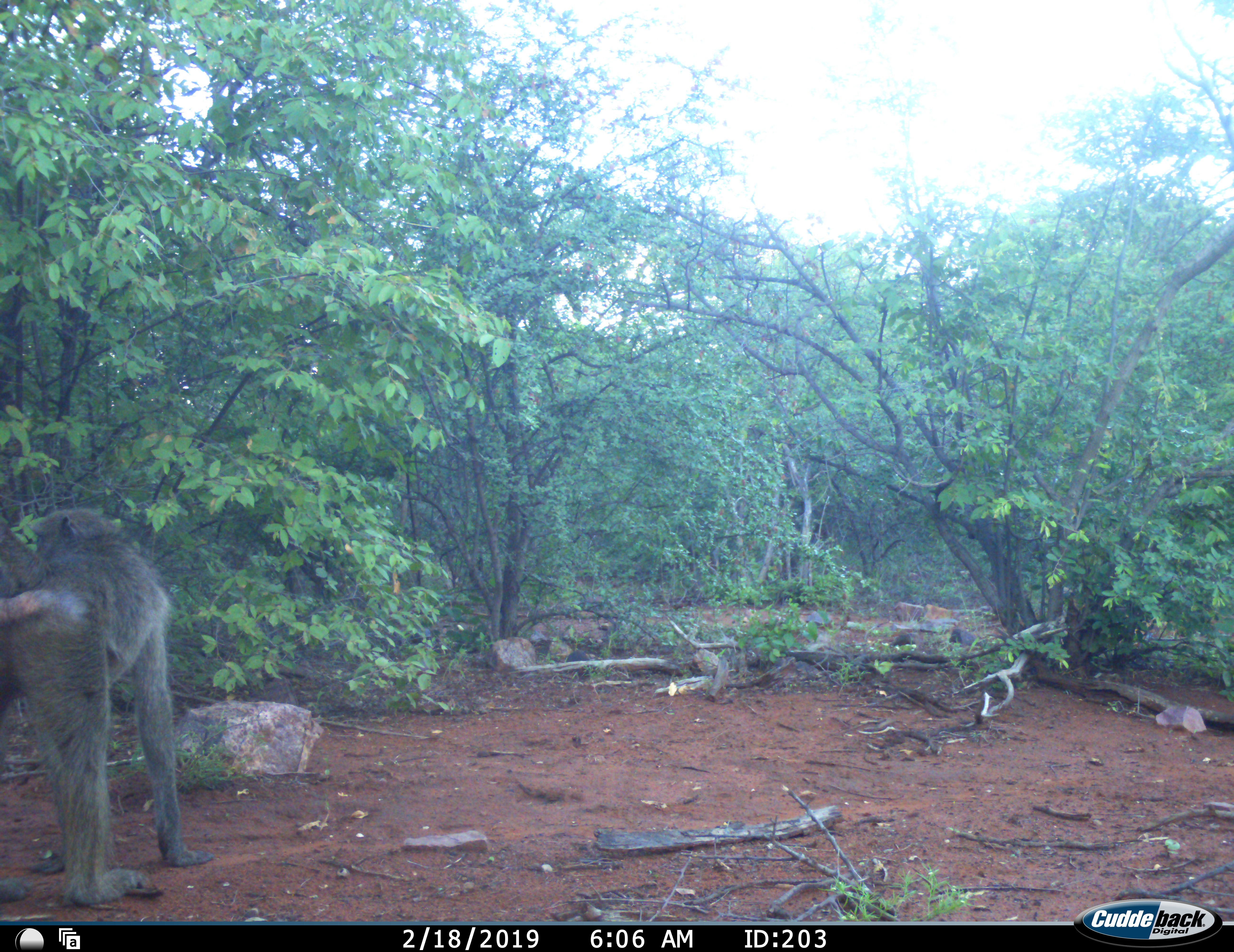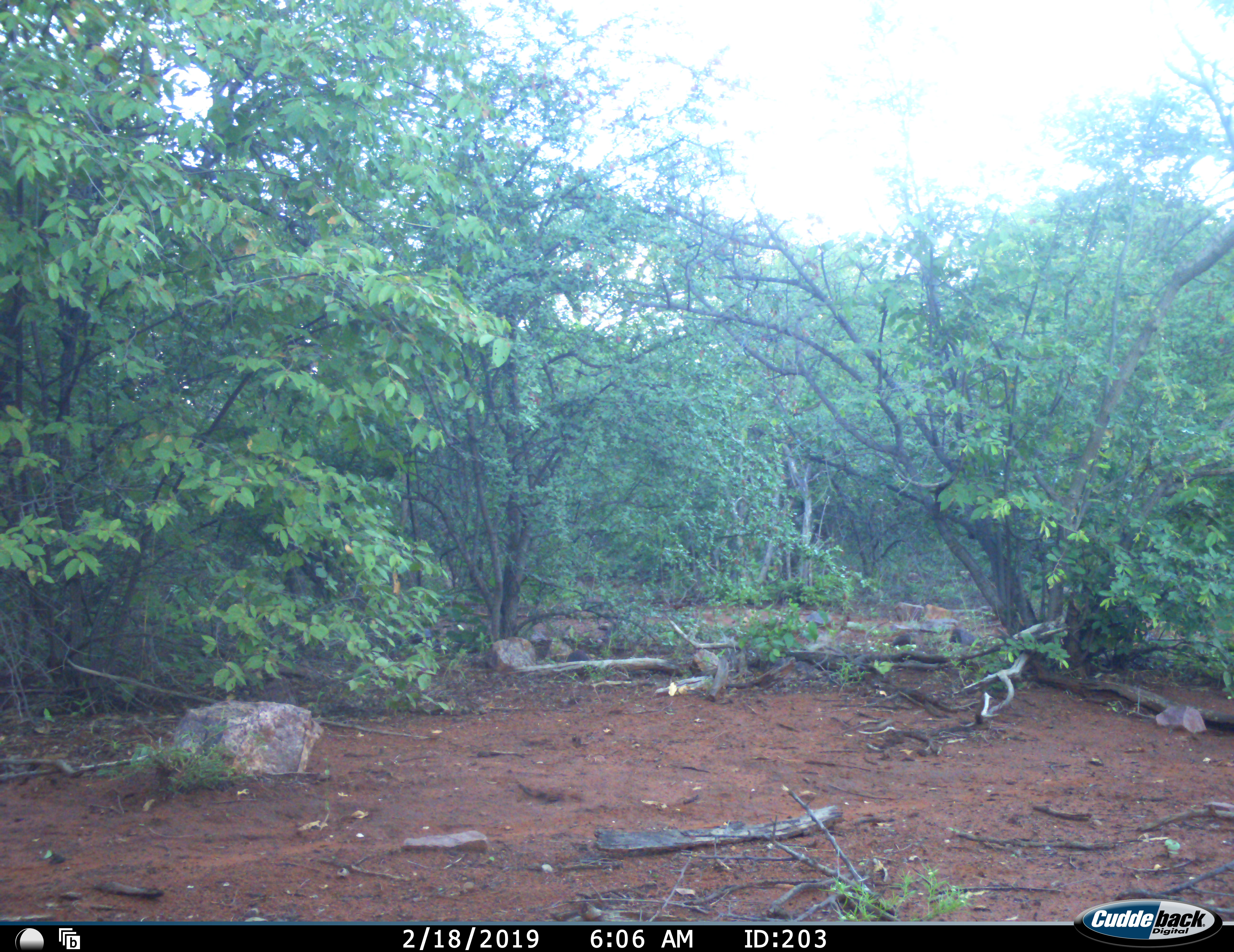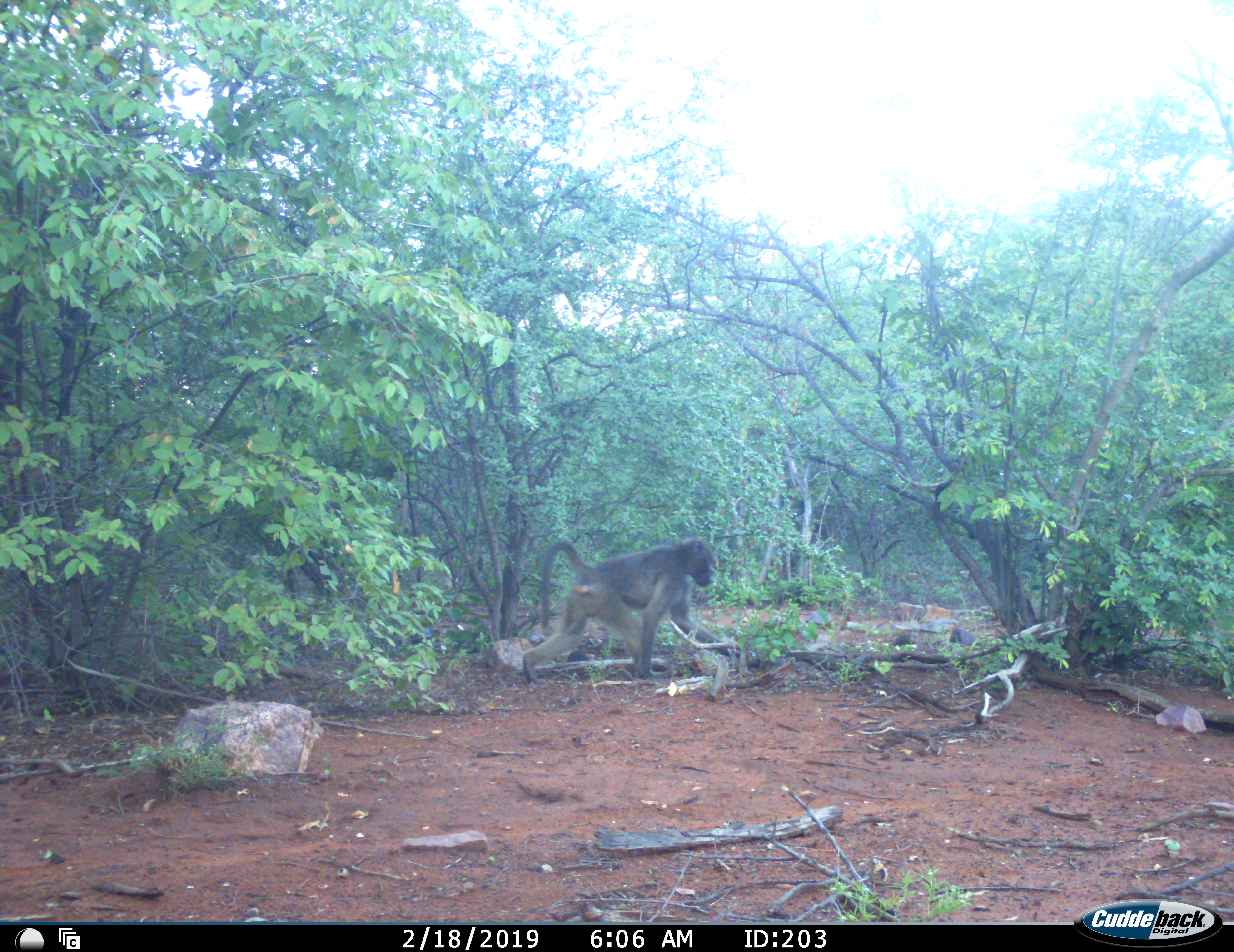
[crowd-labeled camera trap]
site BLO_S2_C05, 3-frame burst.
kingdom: Animalia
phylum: Chordata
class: Mammalia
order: Primates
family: Cercopithecidae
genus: Papio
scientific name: Papio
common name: baboon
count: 1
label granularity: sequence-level